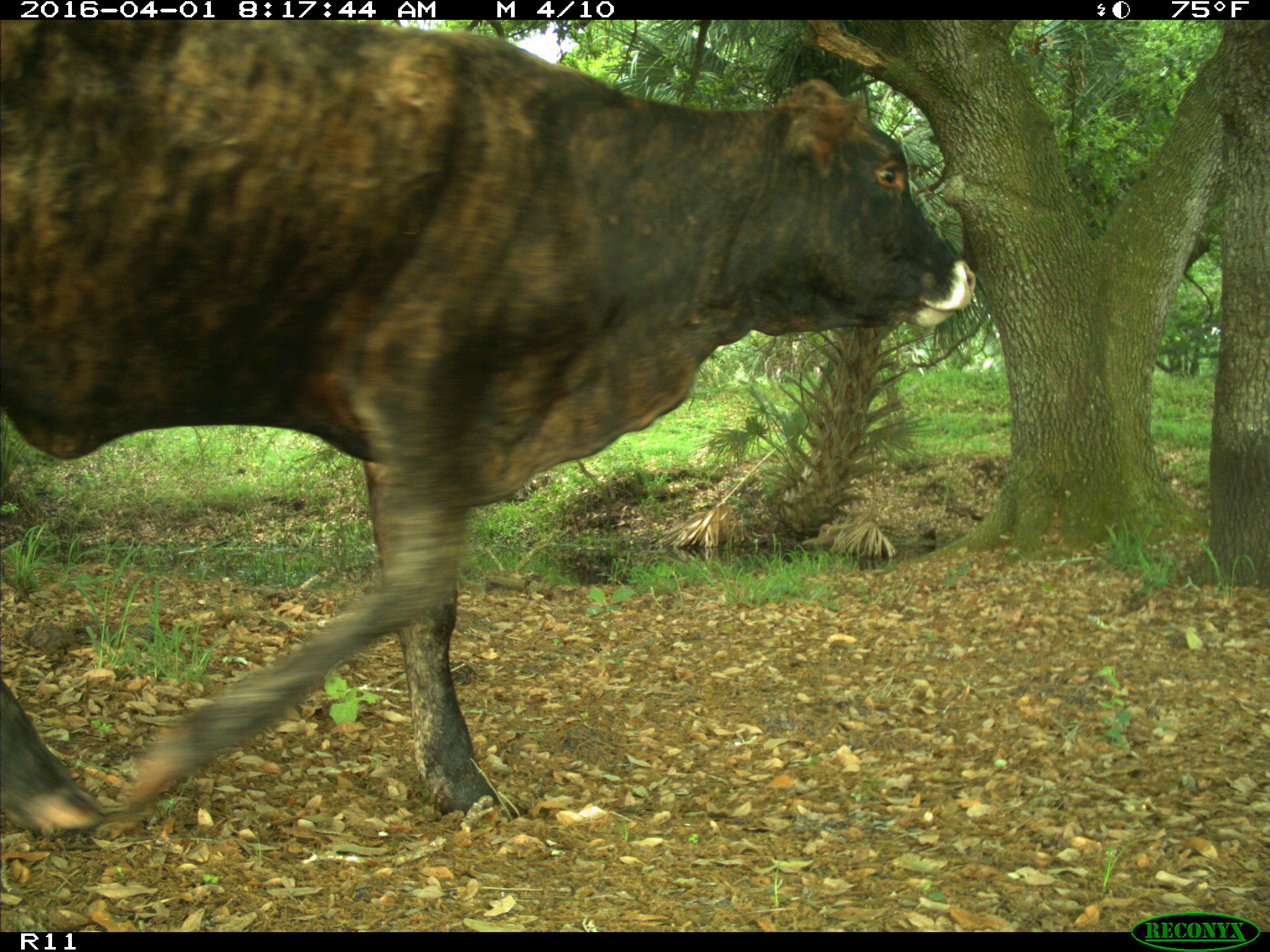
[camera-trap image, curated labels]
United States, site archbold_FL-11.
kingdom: Animalia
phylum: Chordata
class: Mammalia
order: Artiodactyla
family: Bovidae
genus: Bos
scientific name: Bos taurus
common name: domestic cow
Bos taurus (domestic cow).